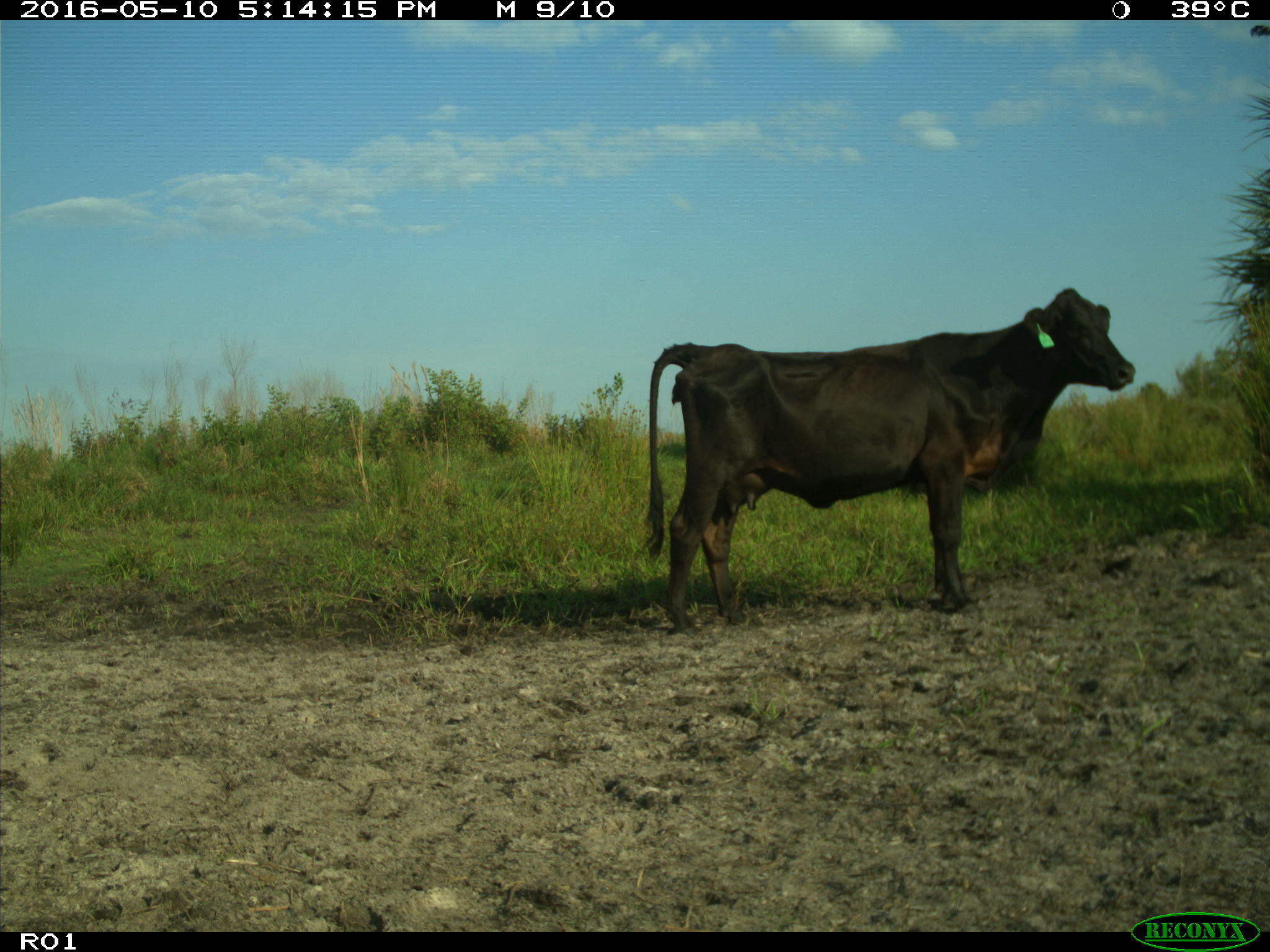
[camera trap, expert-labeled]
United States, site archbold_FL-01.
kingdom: Animalia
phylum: Chordata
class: Mammalia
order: Artiodactyla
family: Bovidae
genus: Bos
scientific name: Bos taurus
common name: domestic cow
Bos taurus (domestic cow).